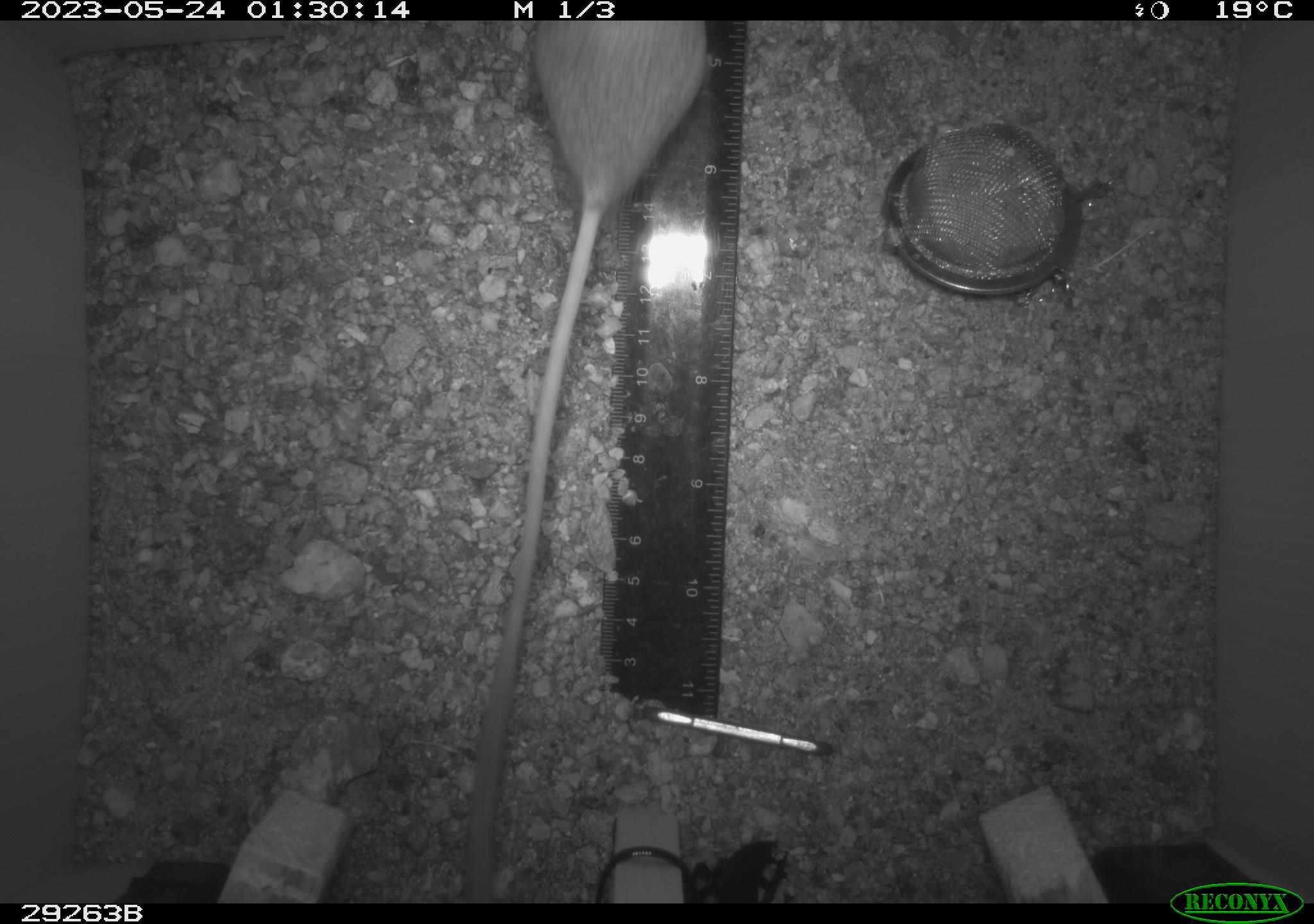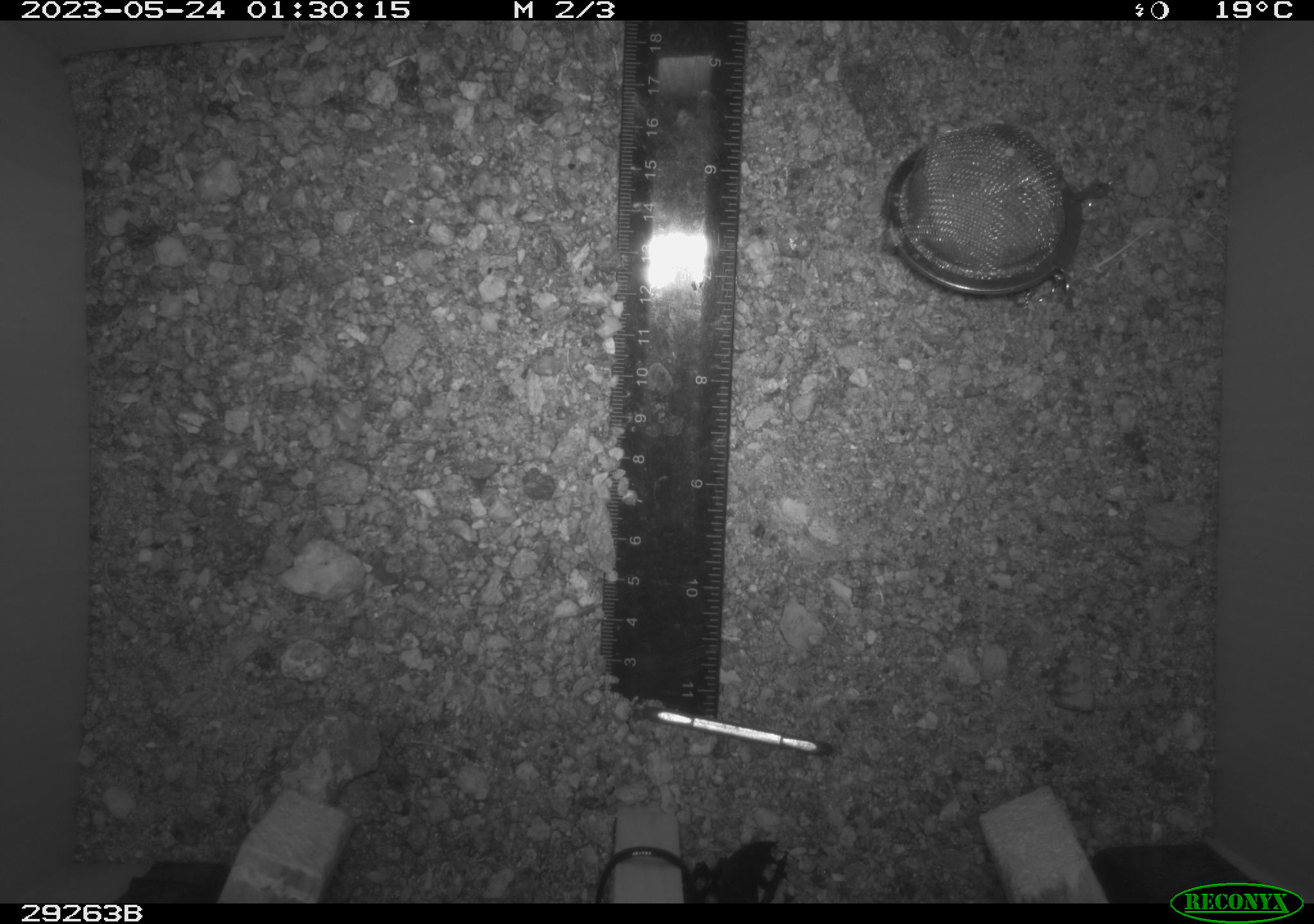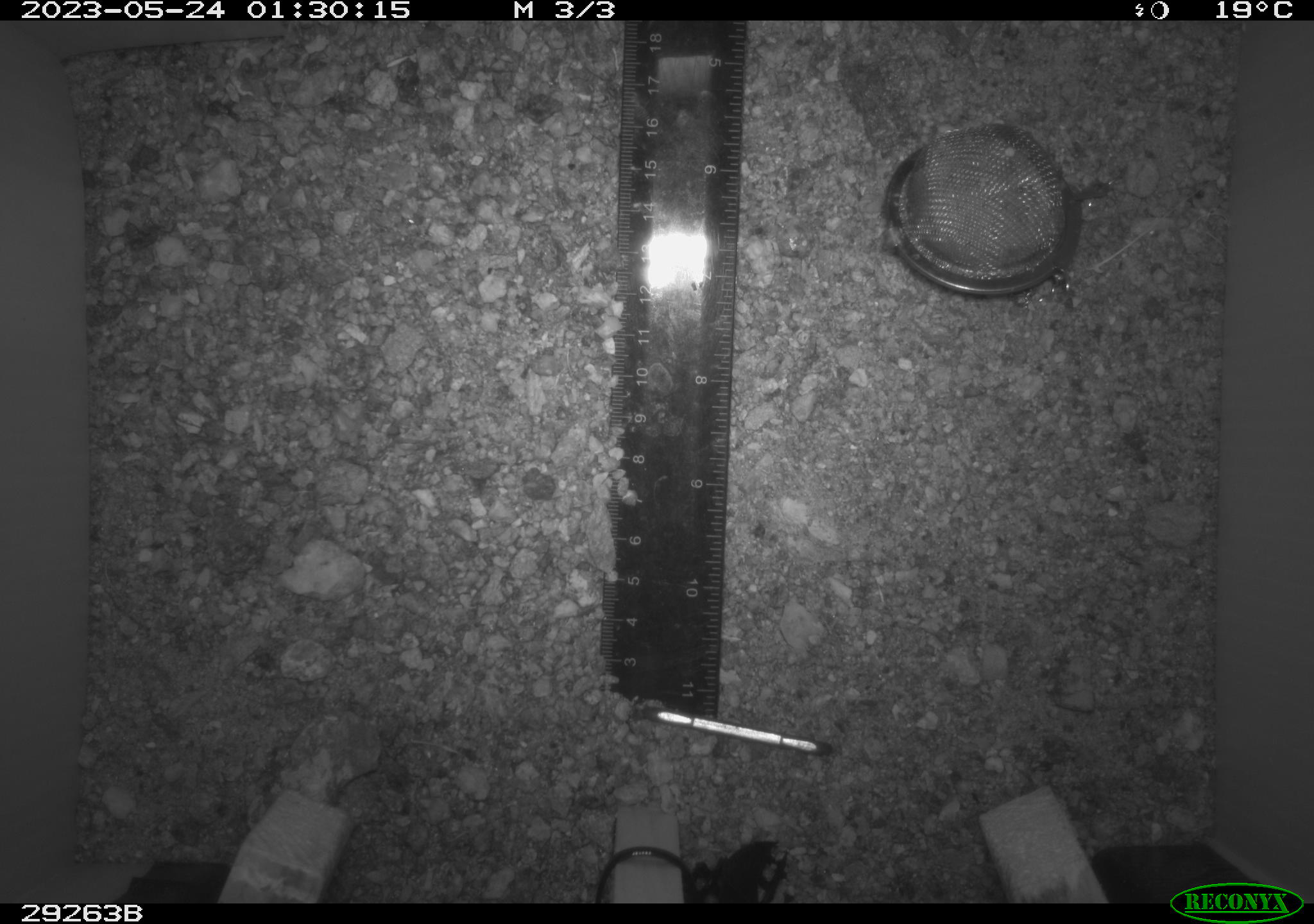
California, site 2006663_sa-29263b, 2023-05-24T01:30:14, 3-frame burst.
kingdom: Animalia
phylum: Chordata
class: Mammalia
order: Rodentia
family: Cricetidae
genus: Neotoma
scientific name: Neotoma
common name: pack rat or woodrat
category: neotoma species